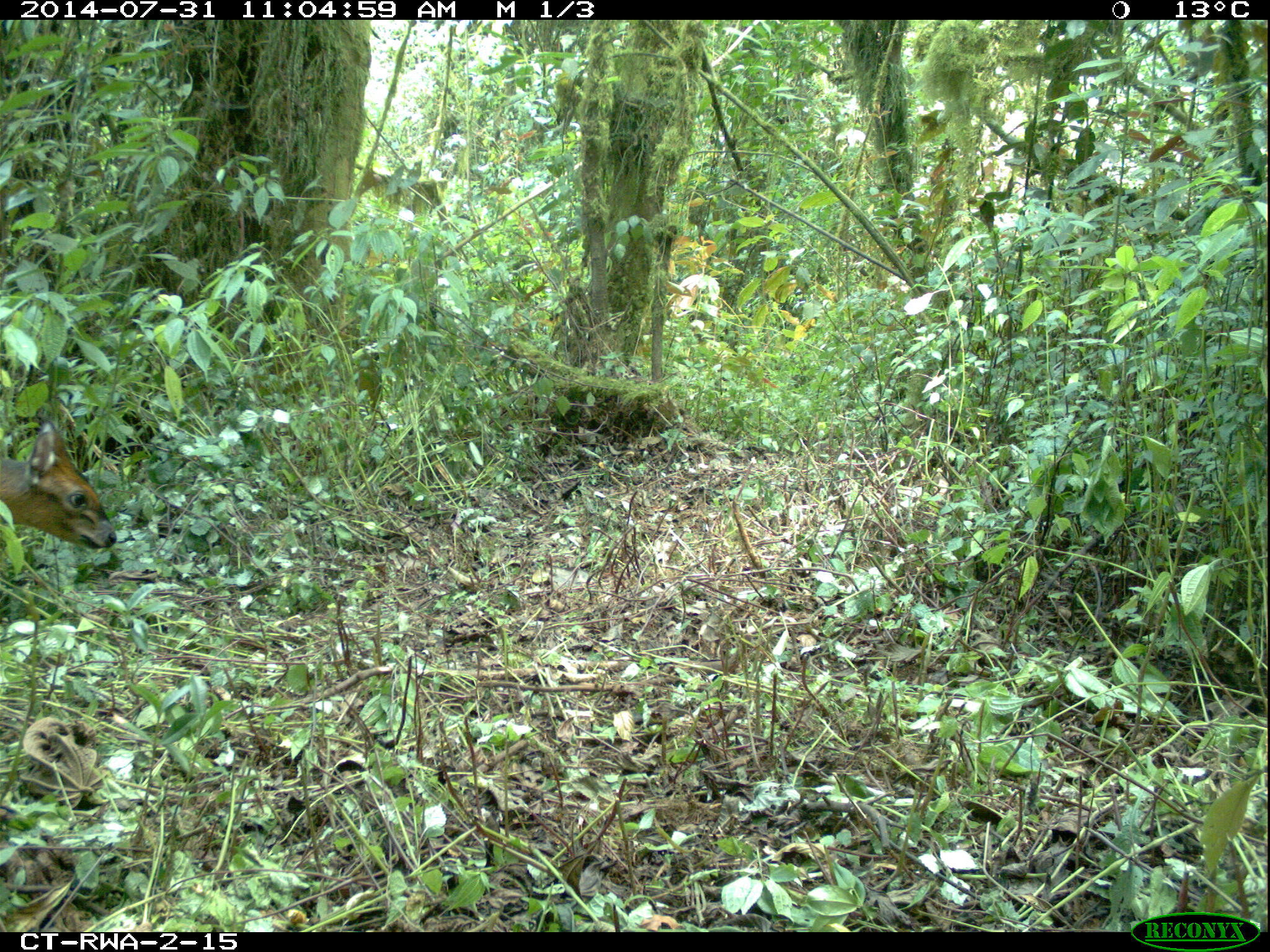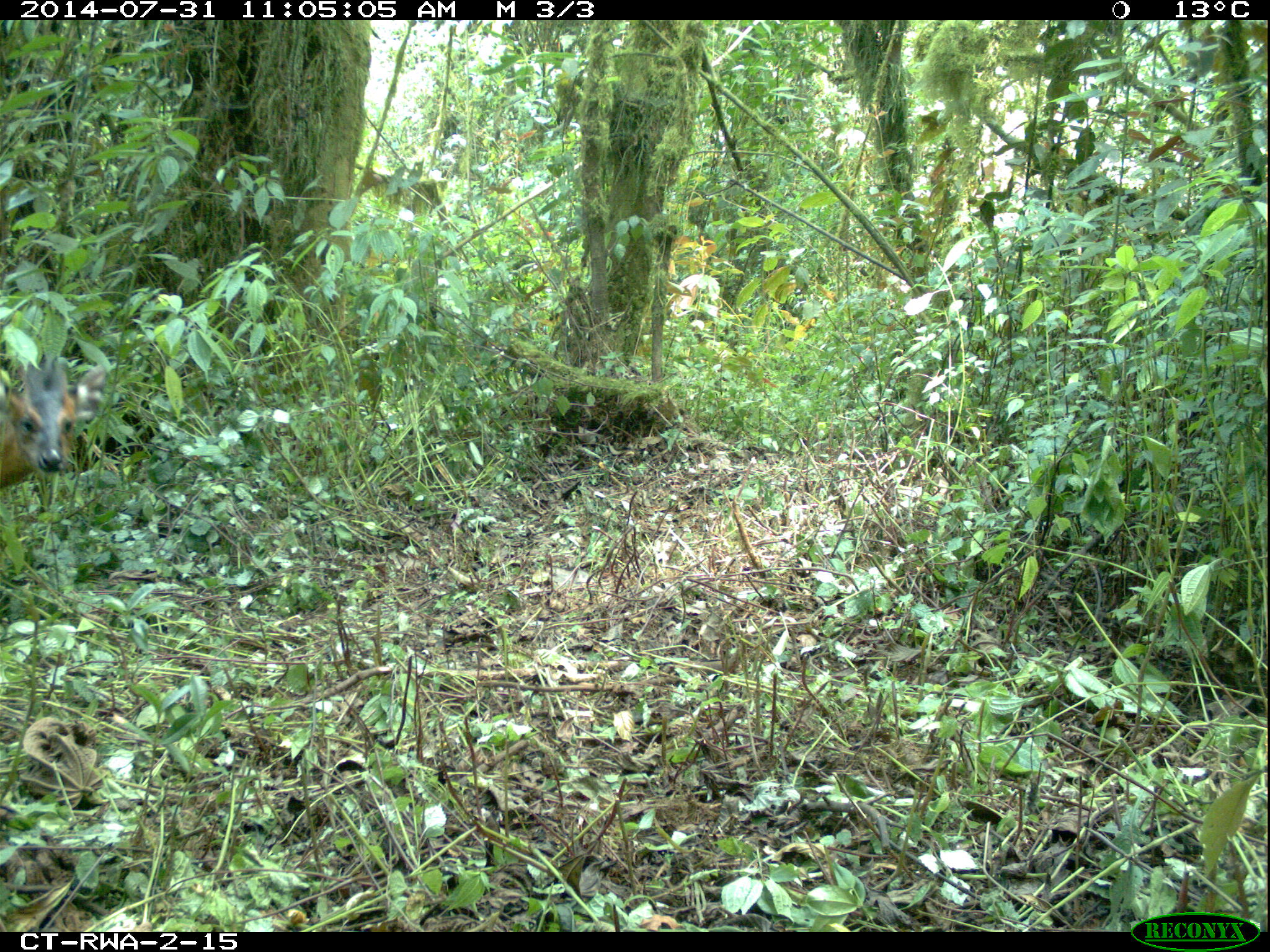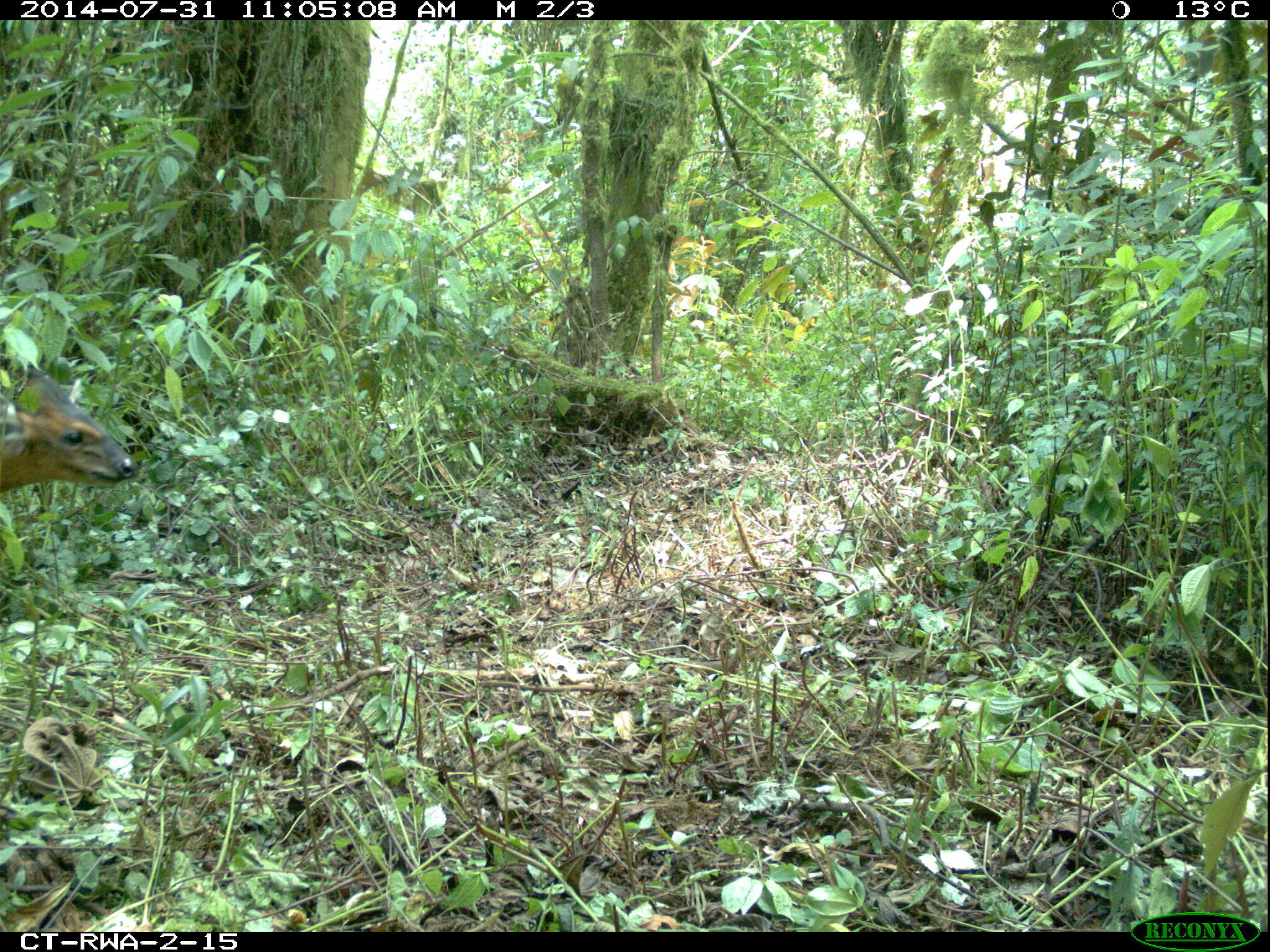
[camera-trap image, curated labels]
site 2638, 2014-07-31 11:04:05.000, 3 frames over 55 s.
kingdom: Animalia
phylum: Chordata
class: Mammalia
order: Artiodactyla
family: Bovidae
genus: Cephalophus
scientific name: Cephalophus nigrifrons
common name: black-fronted duiker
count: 1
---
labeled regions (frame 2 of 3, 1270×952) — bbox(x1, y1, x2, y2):
cephalophus nigrifrons: bbox(0, 350, 109, 487)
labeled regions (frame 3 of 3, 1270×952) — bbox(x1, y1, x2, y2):
cephalophus nigrifrons: bbox(0, 356, 138, 492)